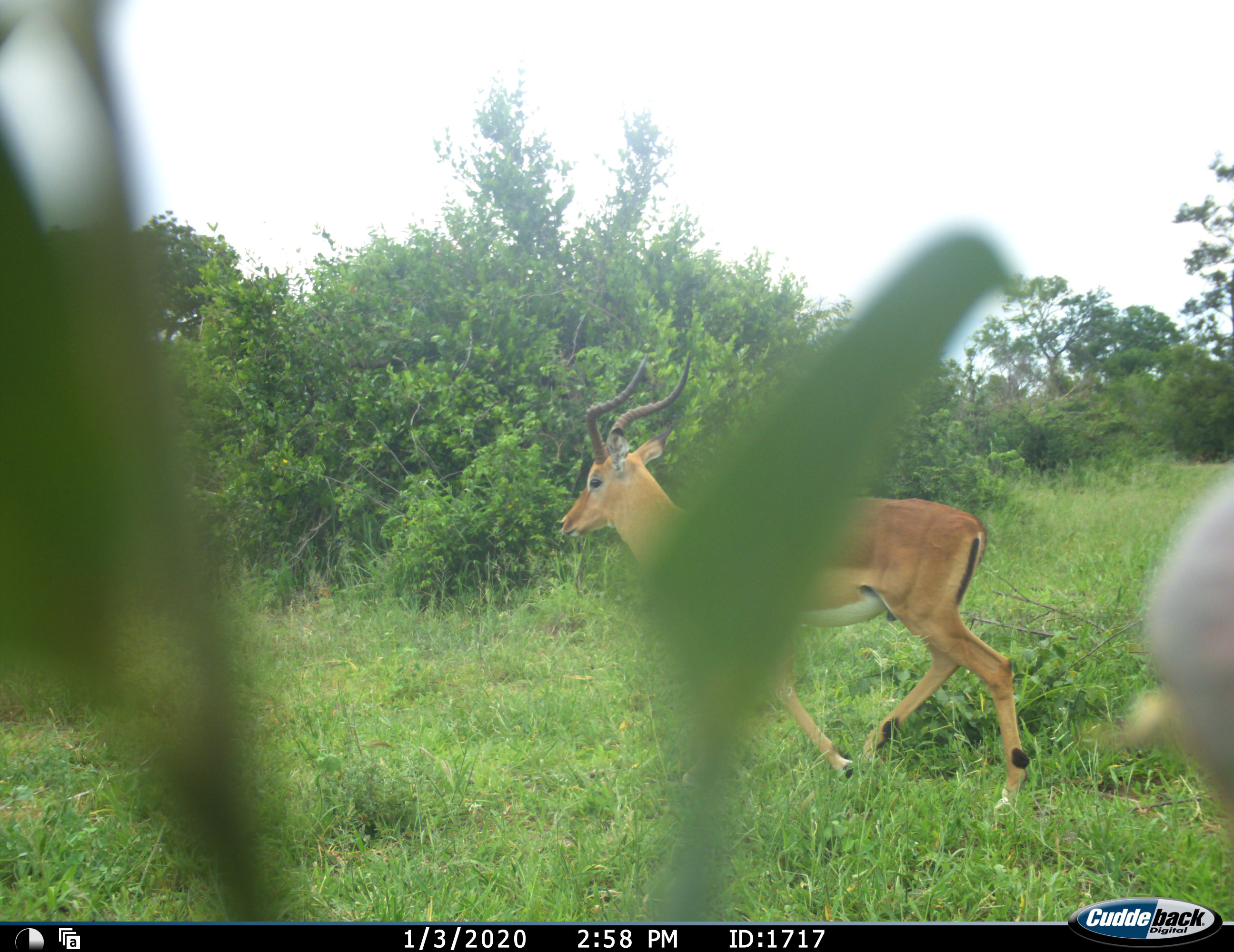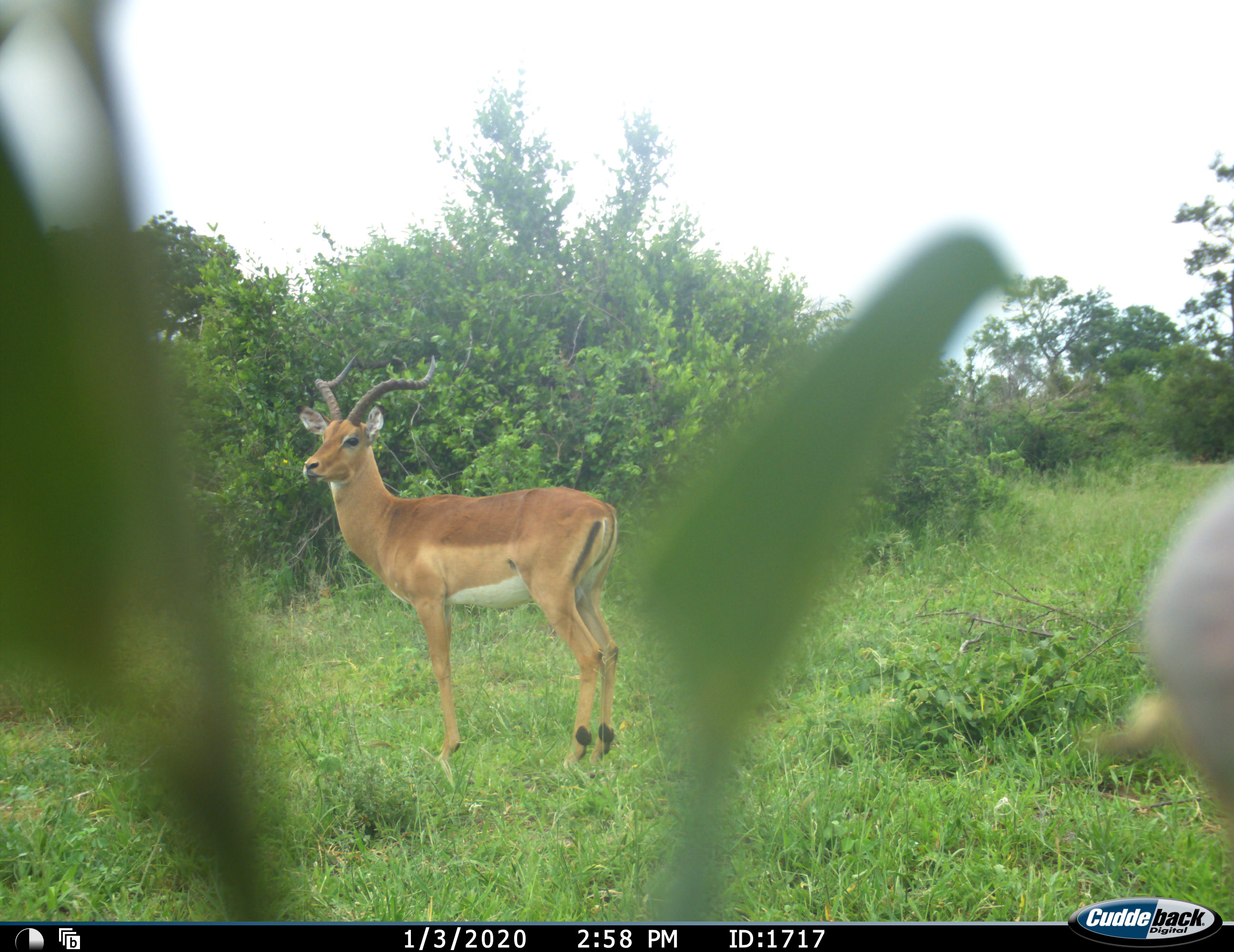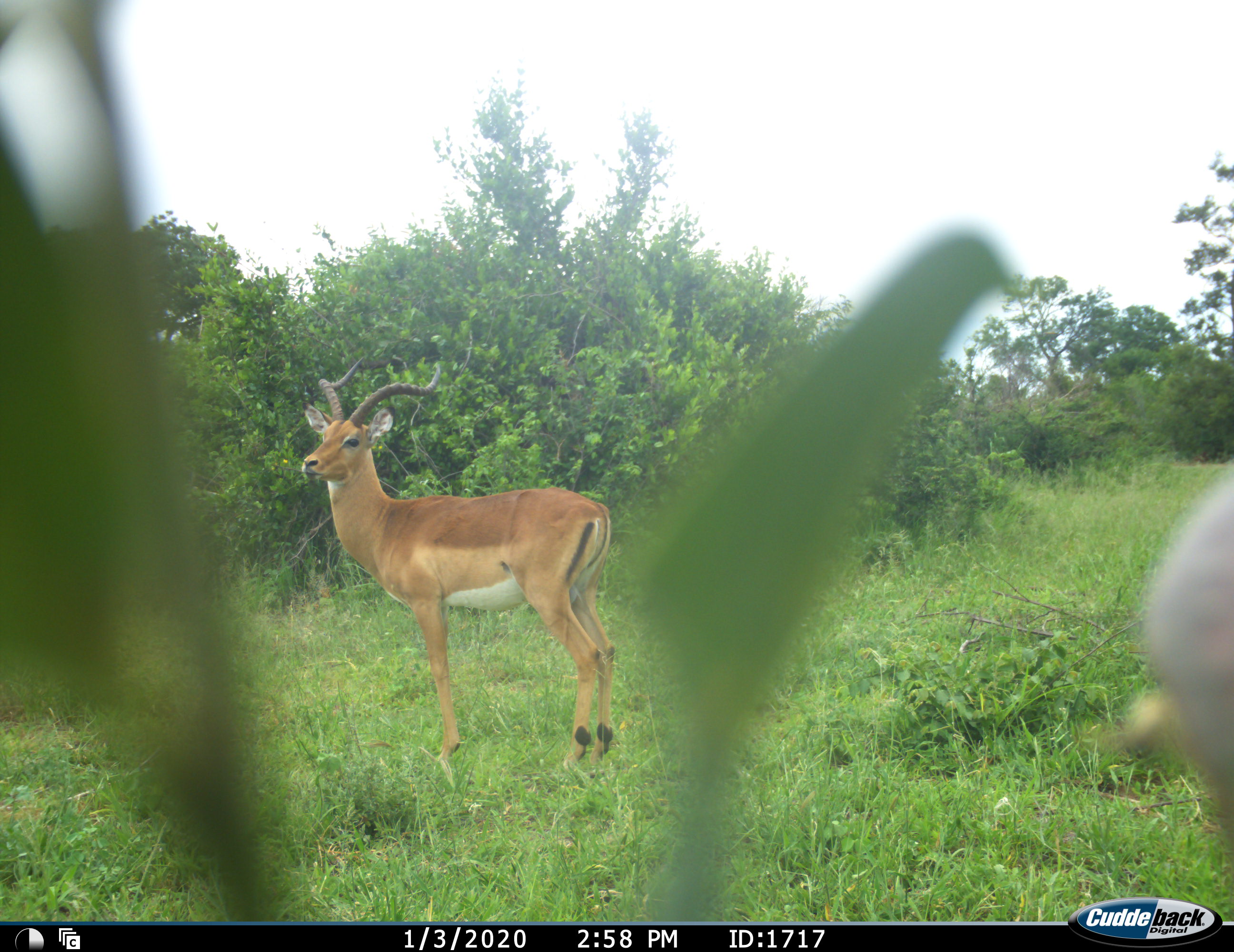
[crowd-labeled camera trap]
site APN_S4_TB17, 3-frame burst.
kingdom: Animalia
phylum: Chordata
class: Mammalia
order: Artiodactyla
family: Bovidae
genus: Aepyceros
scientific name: Aepyceros melampus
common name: impala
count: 1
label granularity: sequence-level